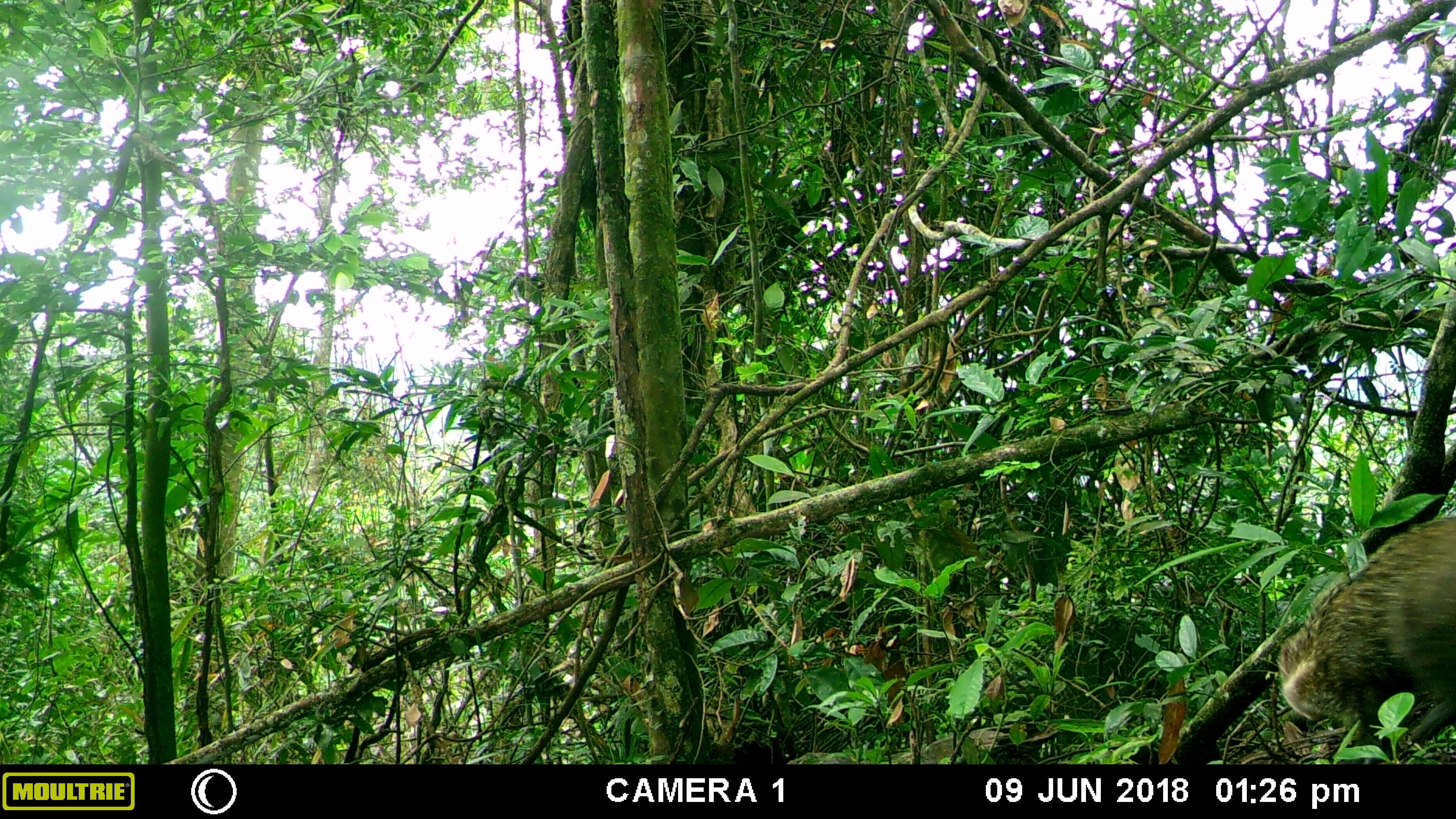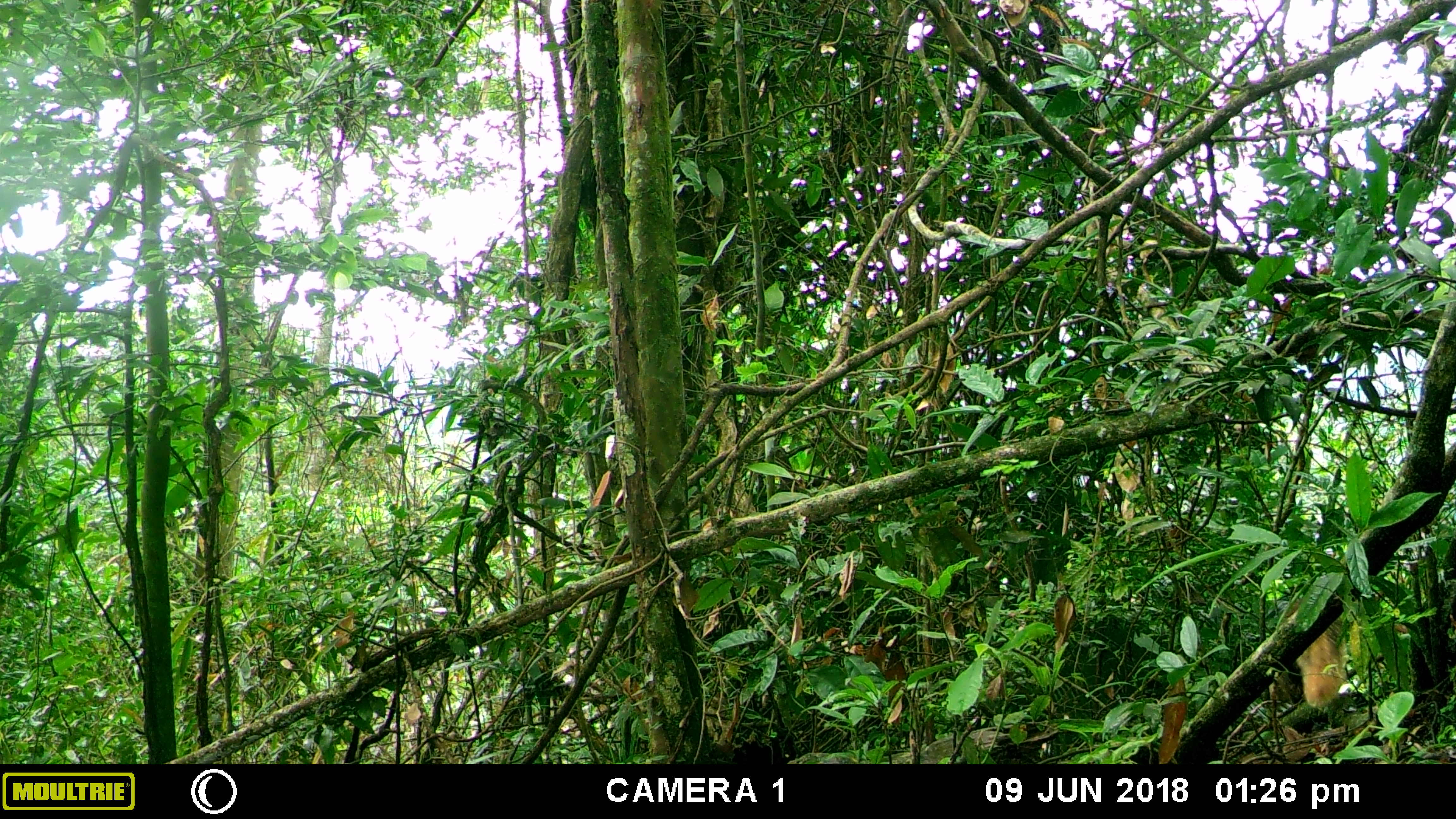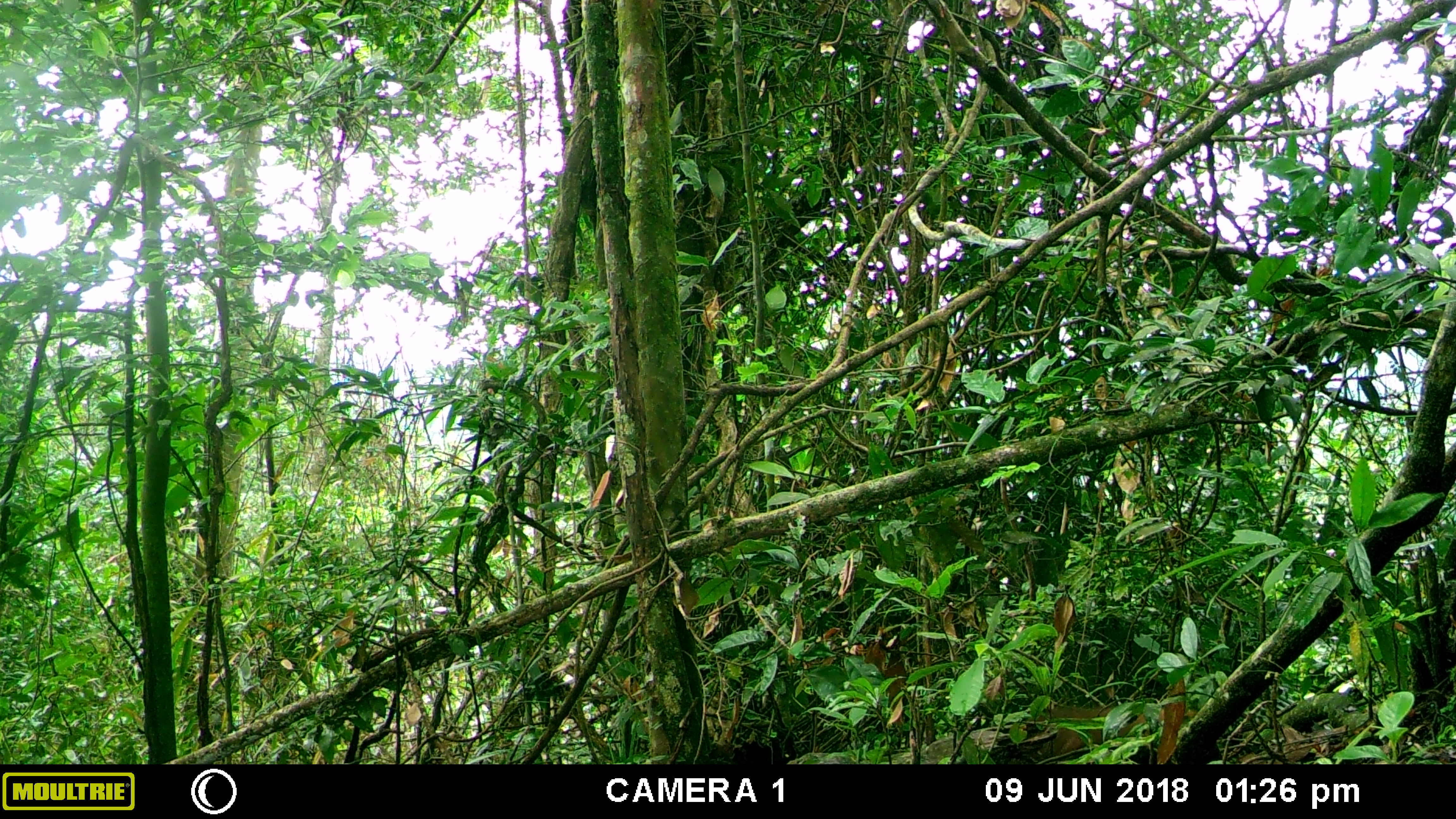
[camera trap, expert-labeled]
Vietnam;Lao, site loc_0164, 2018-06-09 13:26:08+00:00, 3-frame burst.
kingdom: Animalia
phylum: Chordata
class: Mammalia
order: Carnivora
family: Herpestidae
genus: Urva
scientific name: Urva urva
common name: crab-eating mongoose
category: crab eating mongoose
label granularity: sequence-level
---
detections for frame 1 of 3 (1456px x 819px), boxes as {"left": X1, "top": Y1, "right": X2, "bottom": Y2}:
crab eating mongoose: {"left": 1274, "top": 514, "right": 1456, "bottom": 764}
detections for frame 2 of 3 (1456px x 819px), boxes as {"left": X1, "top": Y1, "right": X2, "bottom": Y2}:
crab eating mongoose: {"left": 1282, "top": 590, "right": 1352, "bottom": 707}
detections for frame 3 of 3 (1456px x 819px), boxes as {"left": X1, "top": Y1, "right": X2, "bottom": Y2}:
crab eating mongoose: {"left": 1031, "top": 702, "right": 1202, "bottom": 757}